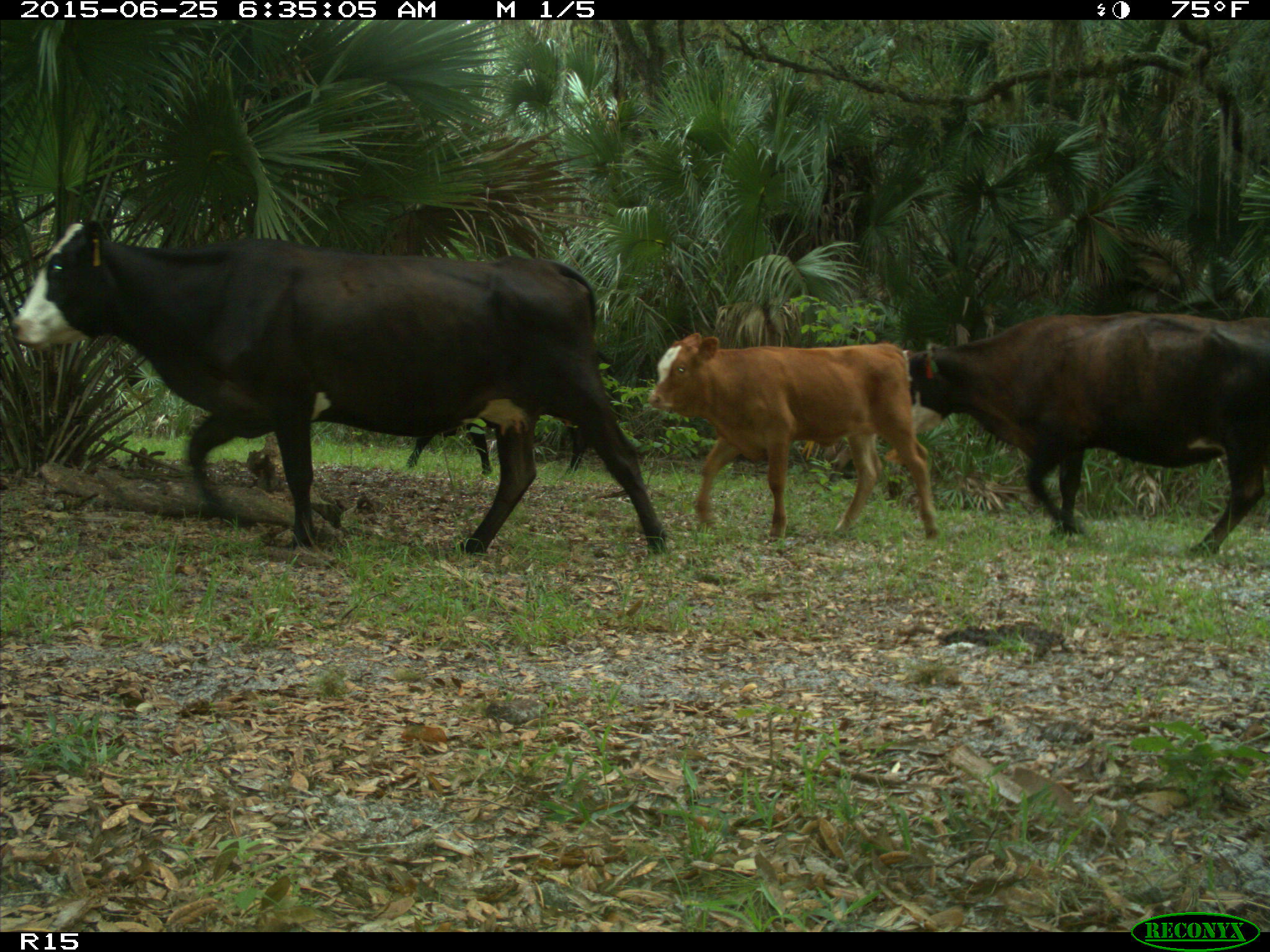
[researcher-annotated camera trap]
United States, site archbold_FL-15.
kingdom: Animalia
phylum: Chordata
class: Mammalia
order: Artiodactyla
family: Bovidae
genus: Bos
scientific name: Bos taurus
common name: domestic cow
Bos taurus (domestic cow).